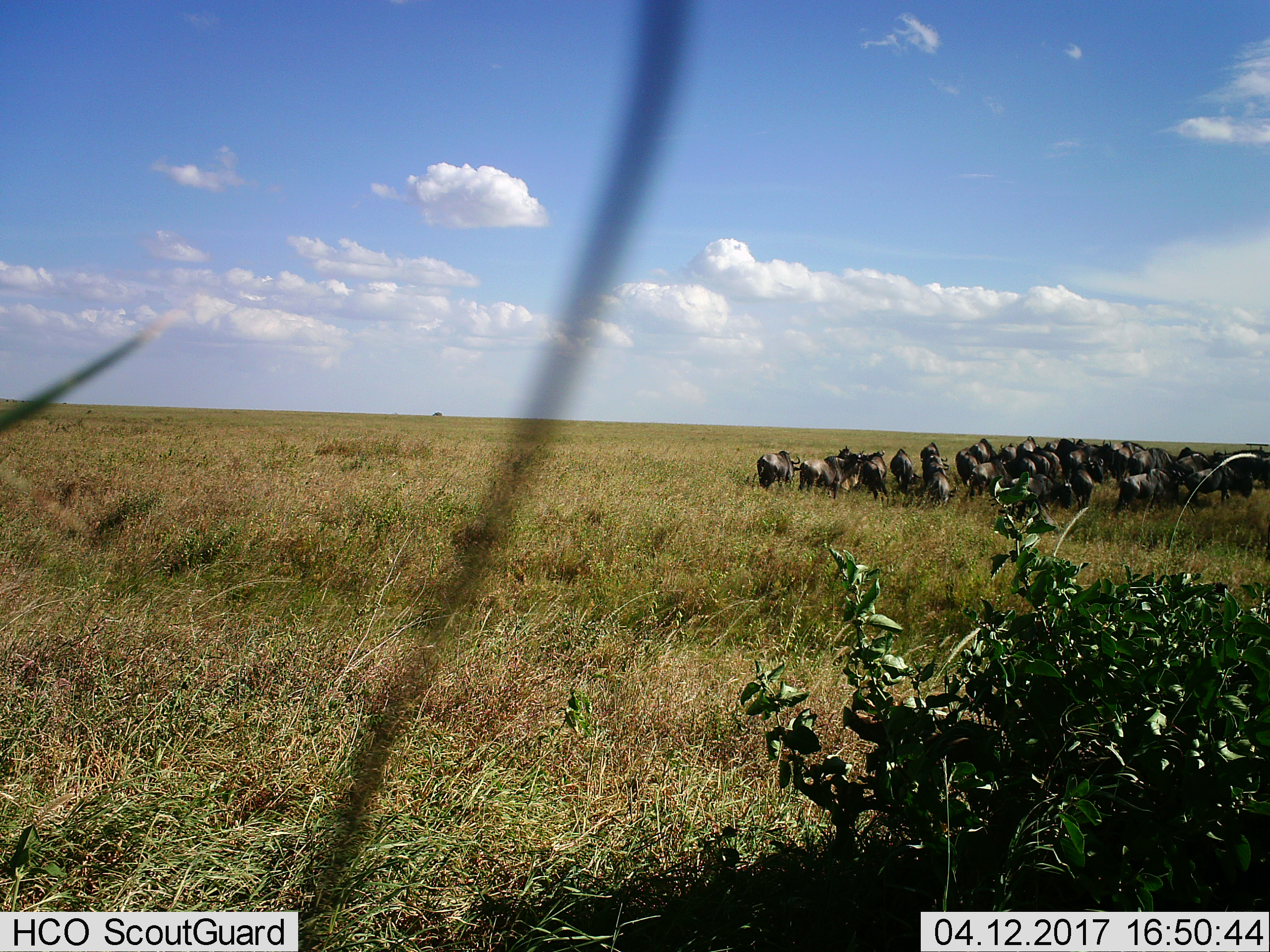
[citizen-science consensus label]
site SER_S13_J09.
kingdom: Animalia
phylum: Chordata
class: Mammalia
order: Artiodactyla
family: Bovidae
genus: Connochaetes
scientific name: Connochaetes taurinus taurinus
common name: blue wildebeest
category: wildebeestblue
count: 11-50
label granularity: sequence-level